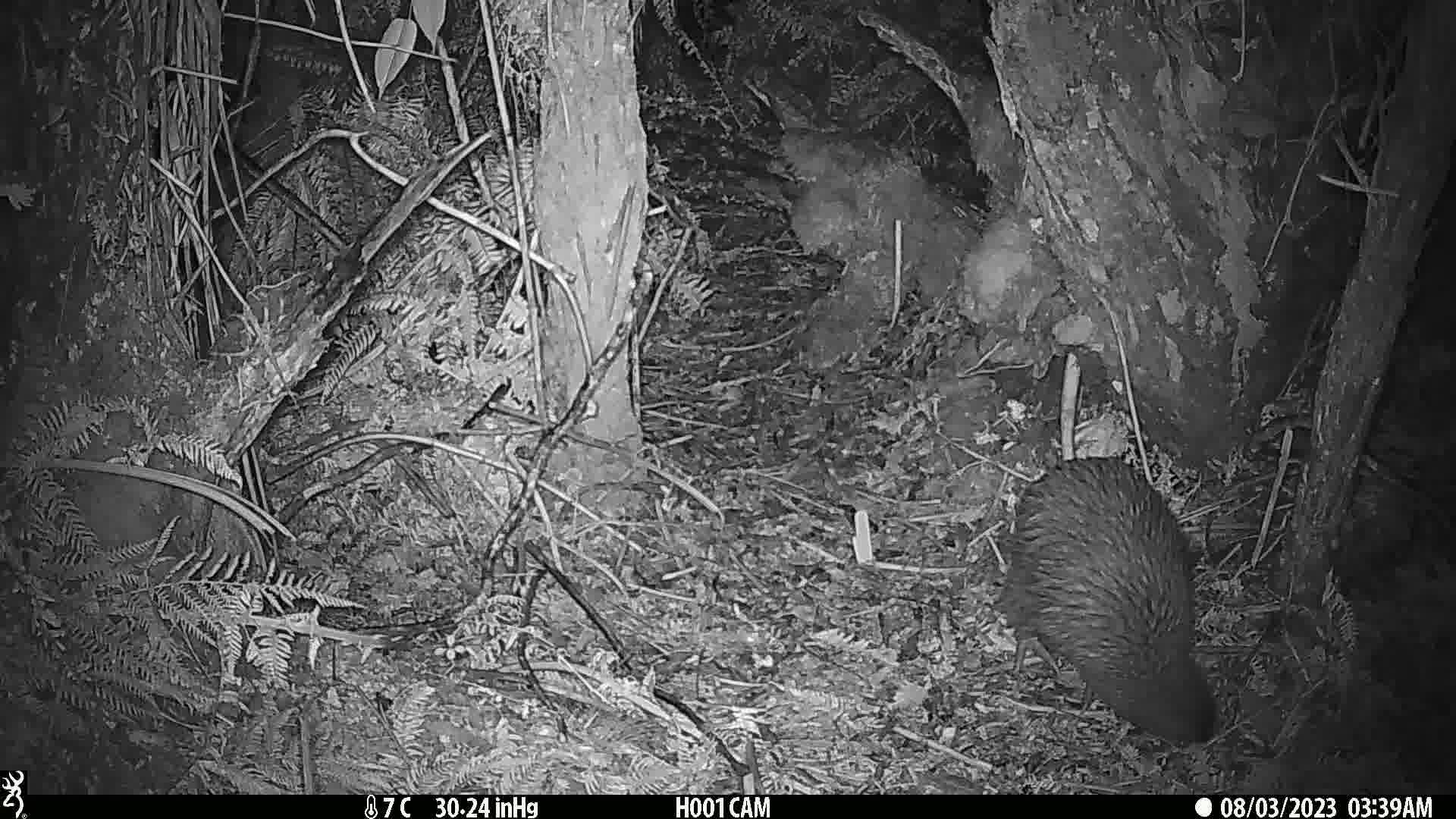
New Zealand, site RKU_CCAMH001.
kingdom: Animalia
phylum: Chordata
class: Aves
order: Apterygiformes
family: Apterygidae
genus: Apteryx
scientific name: Apteryx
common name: kiwi